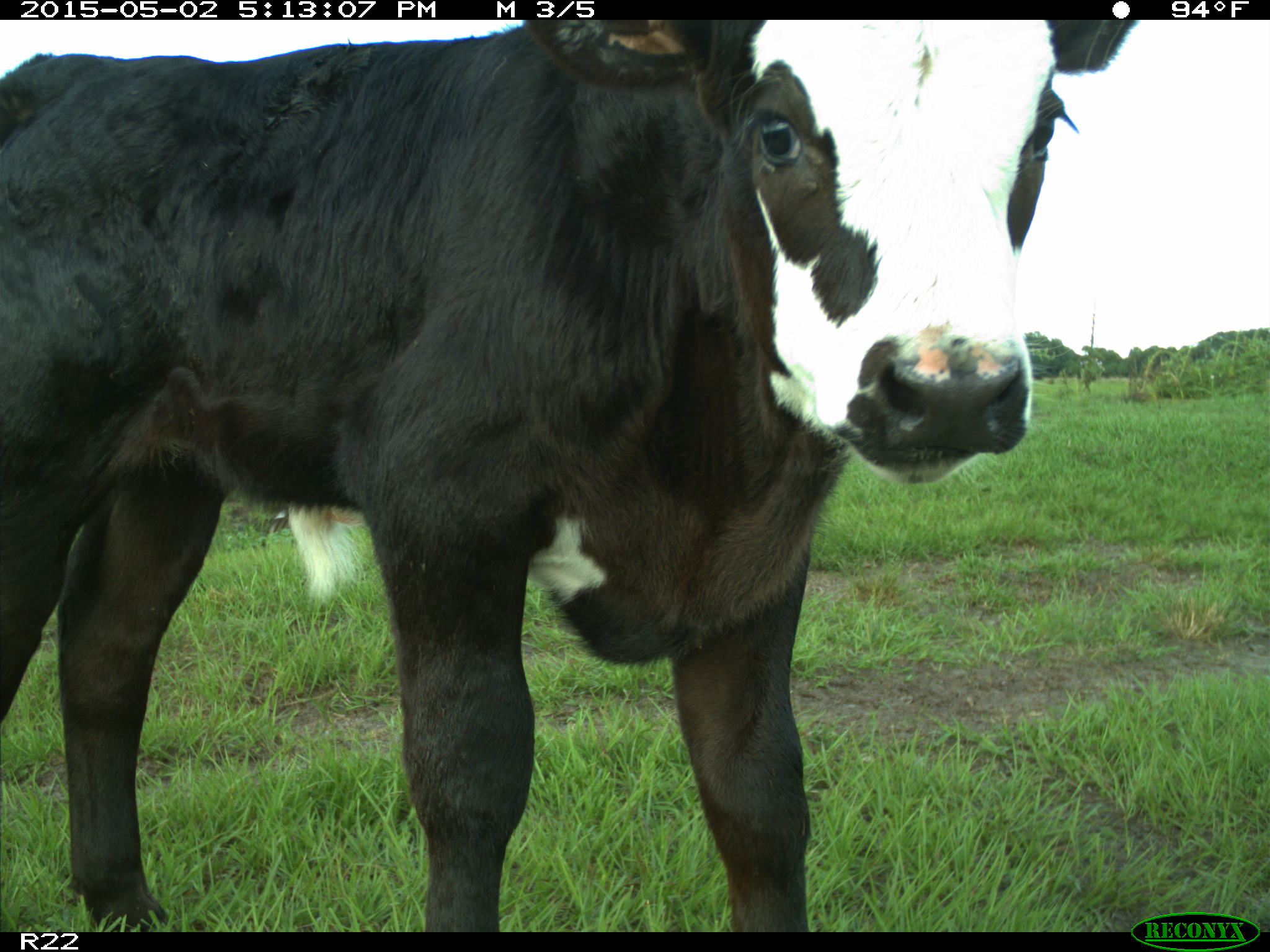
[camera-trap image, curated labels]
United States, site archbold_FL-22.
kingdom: Animalia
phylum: Chordata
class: Mammalia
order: Artiodactyla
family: Bovidae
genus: Bos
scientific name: Bos taurus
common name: domestic cow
Bos taurus (domestic cow).